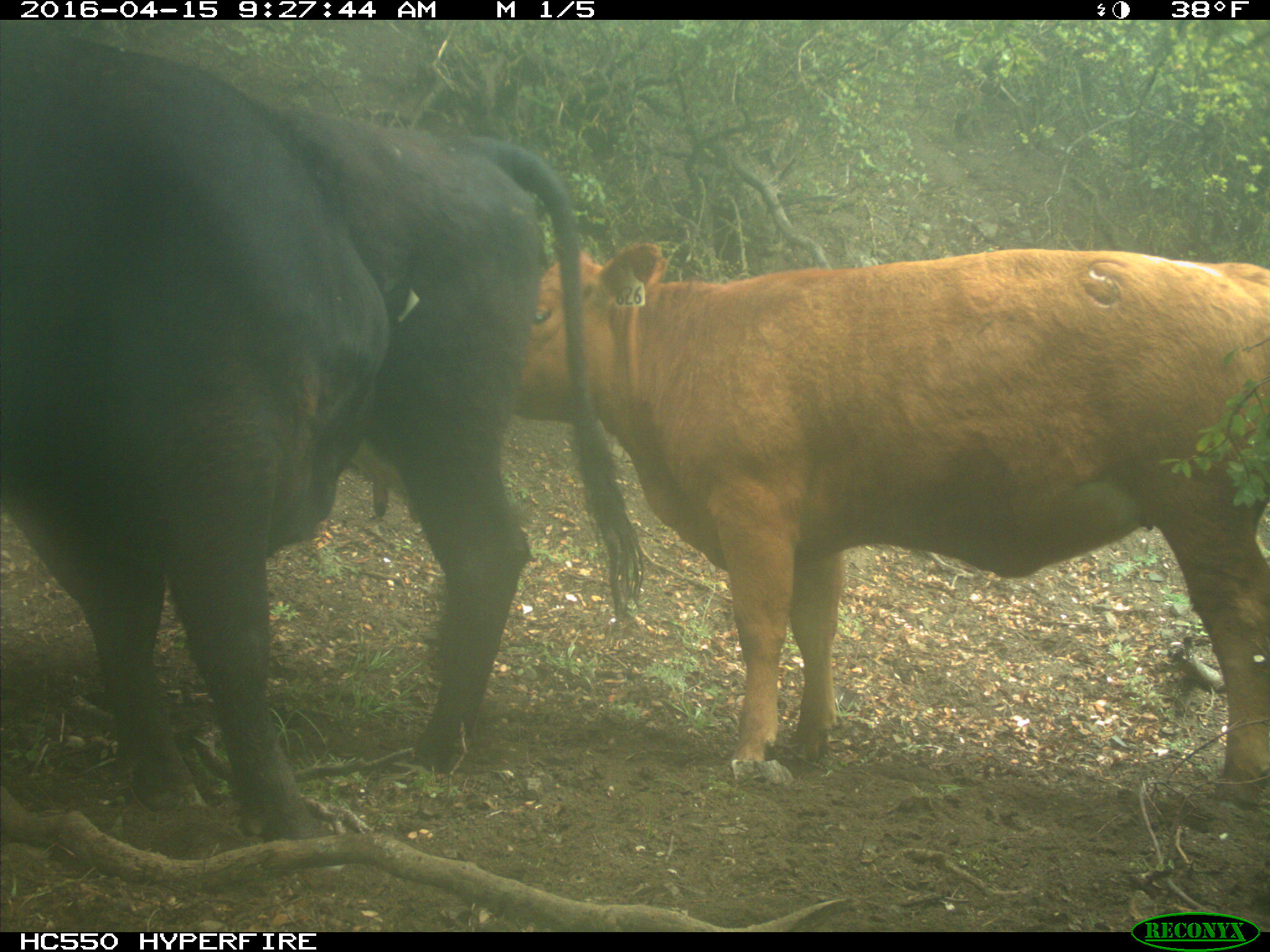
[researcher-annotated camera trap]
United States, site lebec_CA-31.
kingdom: Animalia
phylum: Chordata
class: Mammalia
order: Artiodactyla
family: Bovidae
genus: Bos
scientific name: Bos taurus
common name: domestic cow